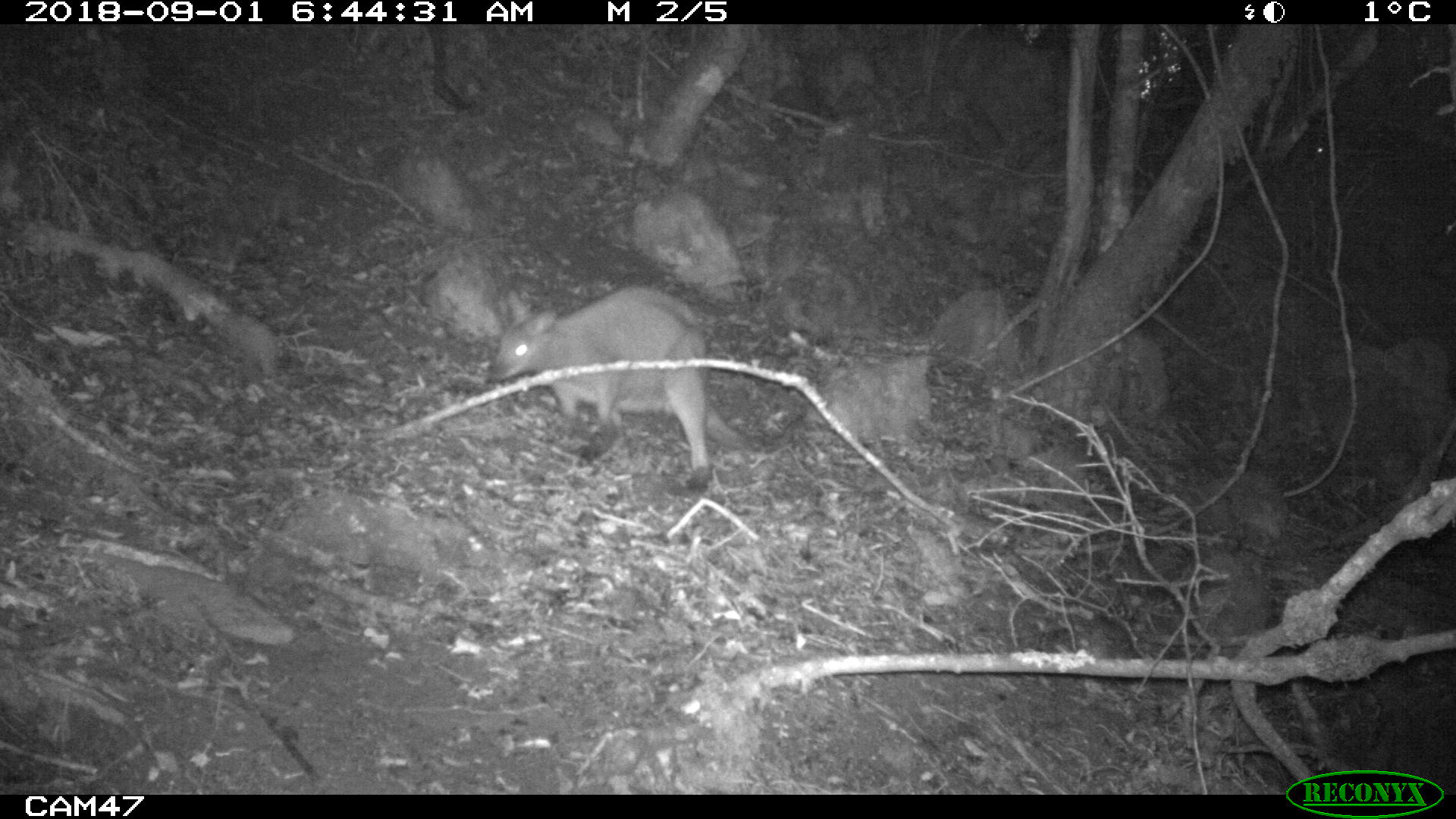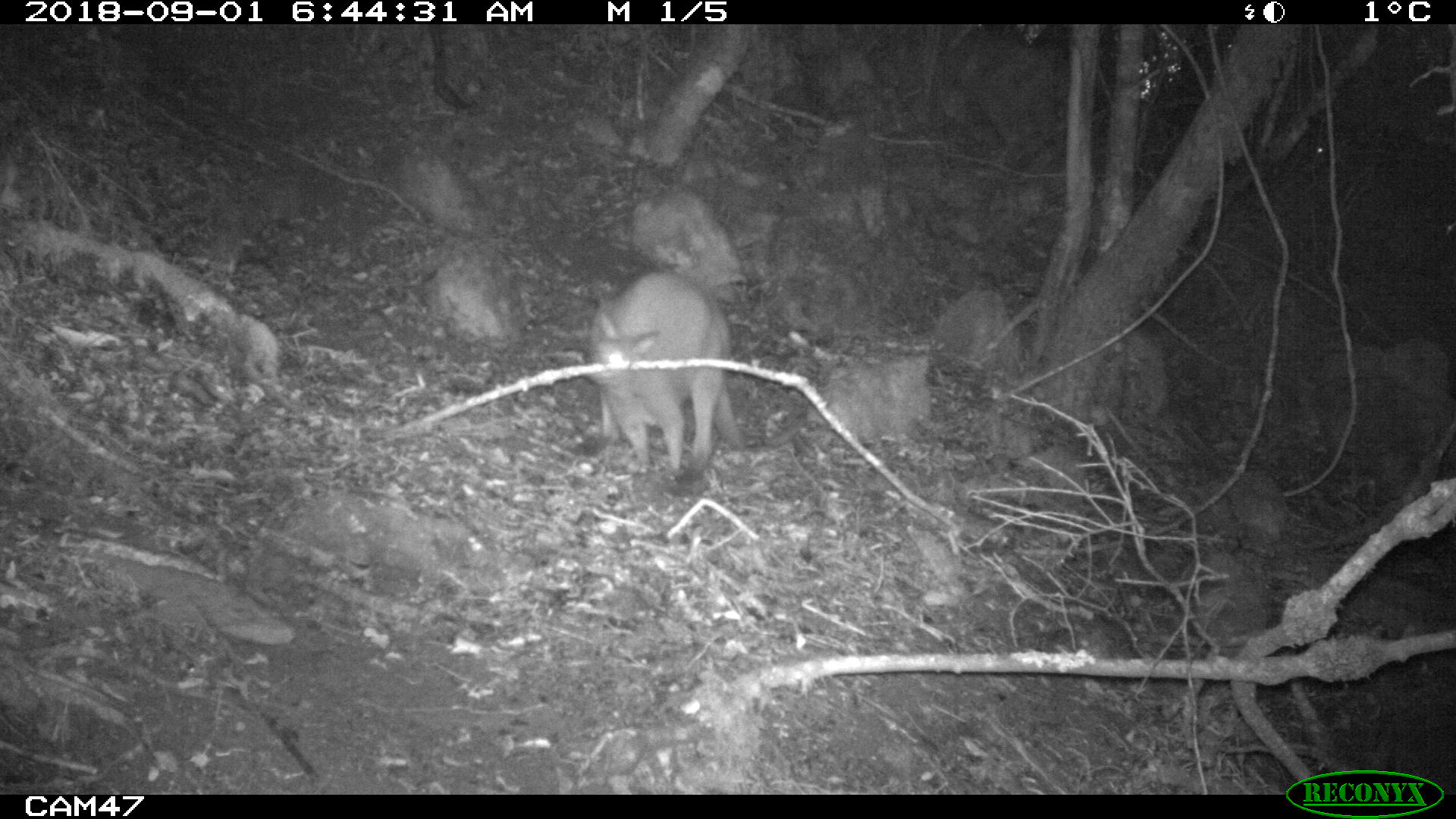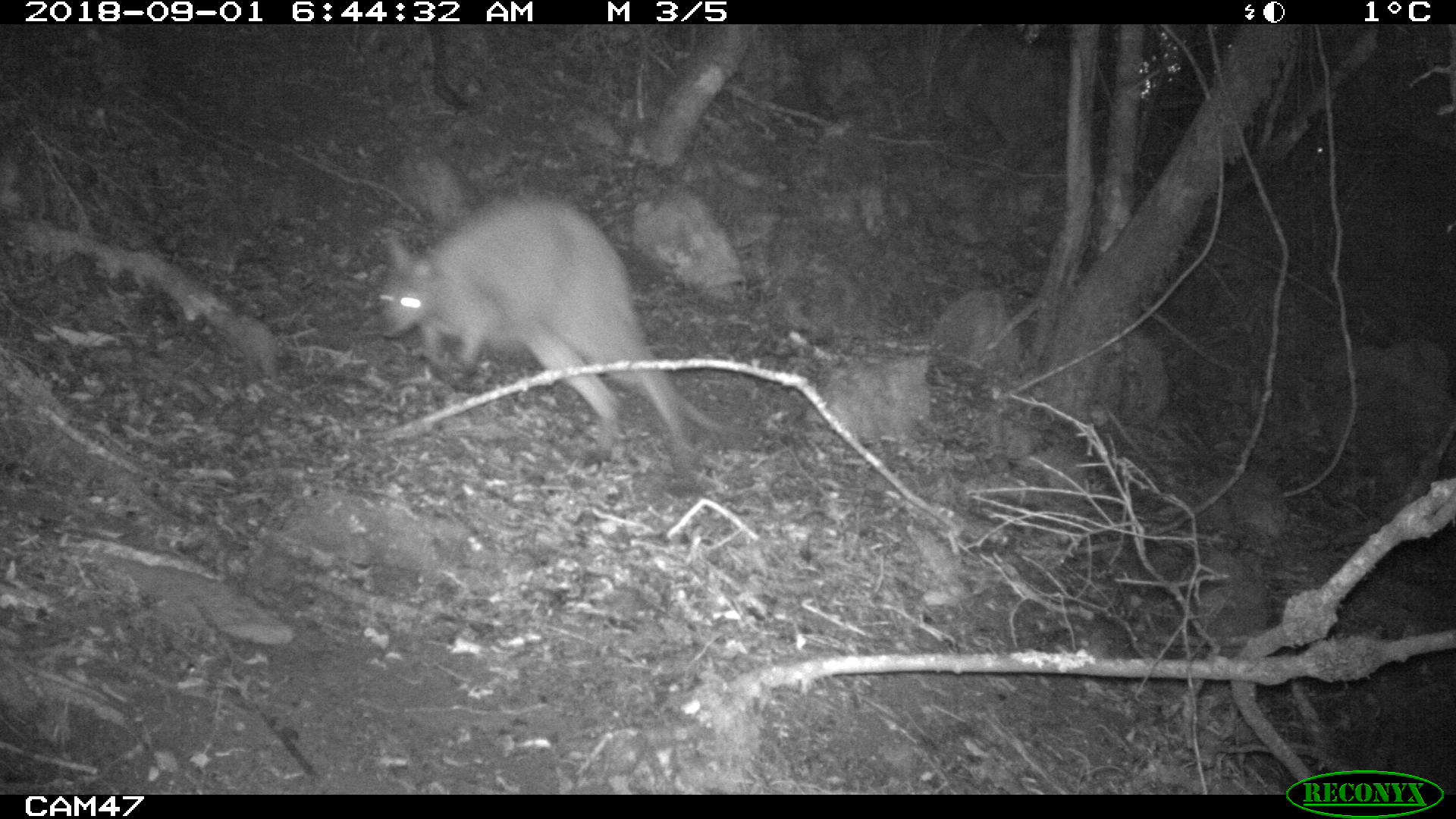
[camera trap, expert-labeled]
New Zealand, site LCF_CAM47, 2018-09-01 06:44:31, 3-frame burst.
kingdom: Animalia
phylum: Chordata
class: Mammalia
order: Diprotodontia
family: Macropodidae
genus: Notamacropus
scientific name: Notamacropus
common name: wallaby